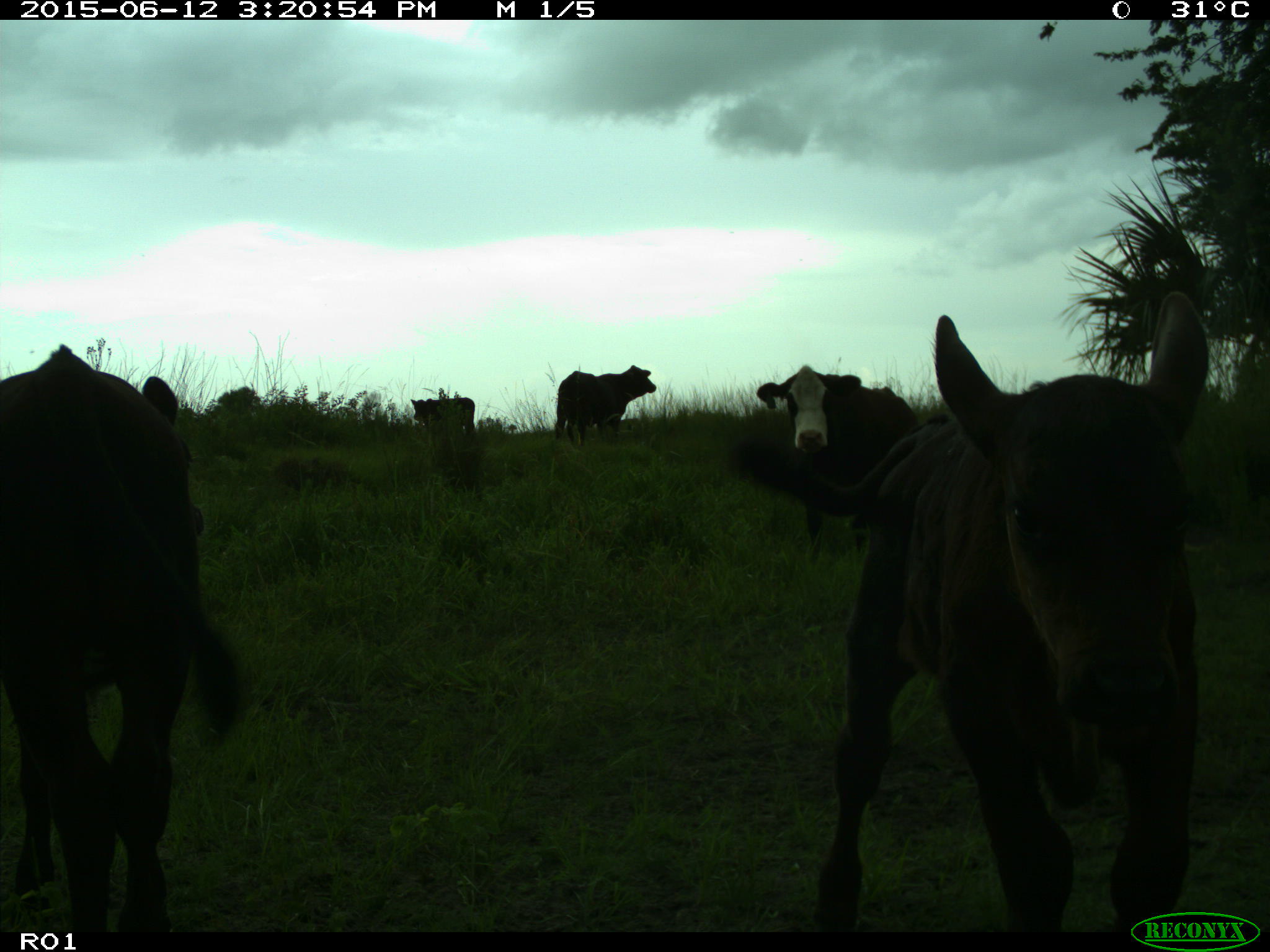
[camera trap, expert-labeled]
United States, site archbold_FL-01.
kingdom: Animalia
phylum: Chordata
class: Mammalia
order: Artiodactyla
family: Bovidae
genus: Bos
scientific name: Bos taurus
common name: domestic cow